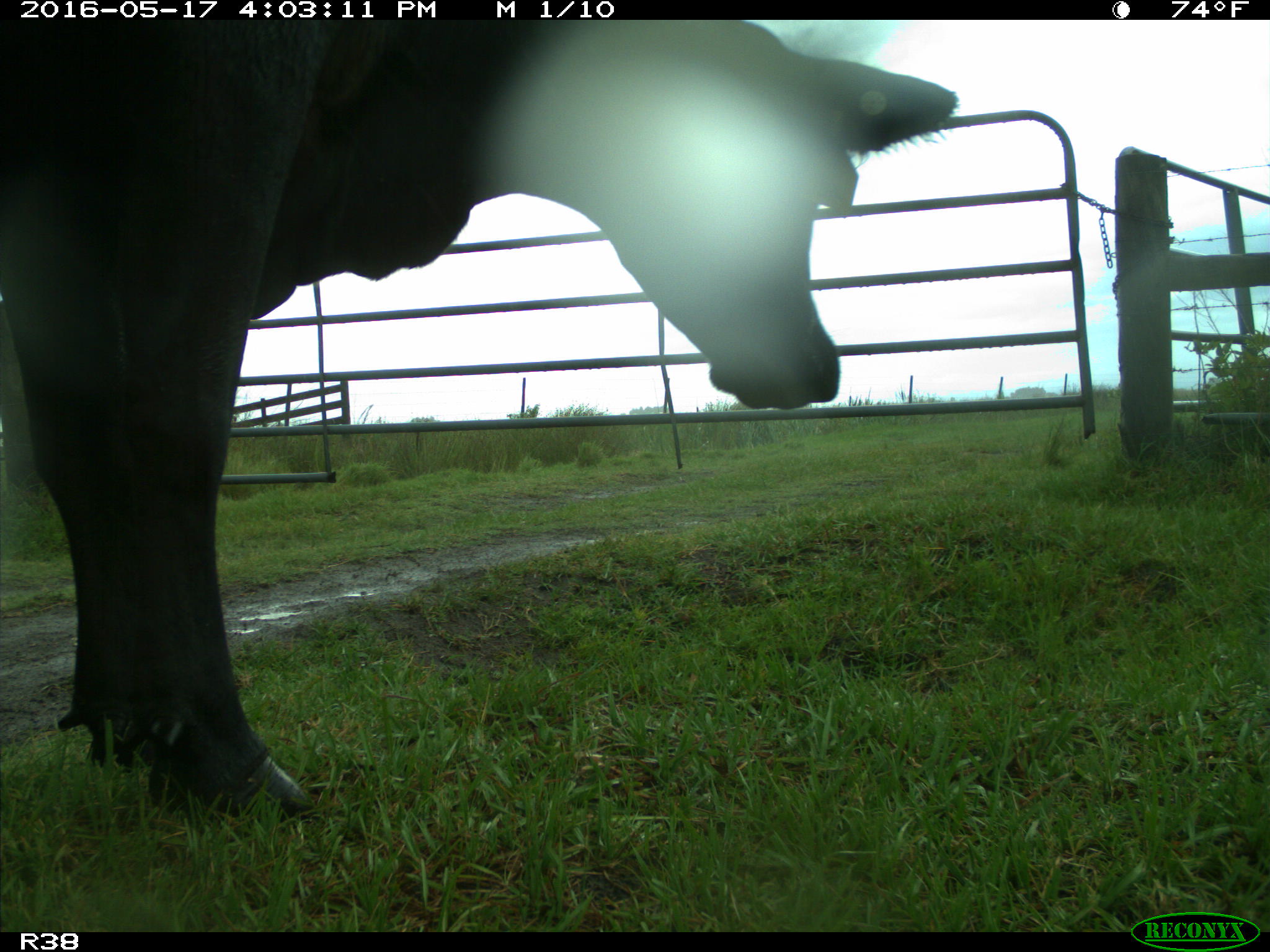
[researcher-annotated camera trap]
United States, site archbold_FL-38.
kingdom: Animalia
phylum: Chordata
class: Mammalia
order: Artiodactyla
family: Bovidae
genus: Bos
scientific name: Bos taurus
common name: domestic cow